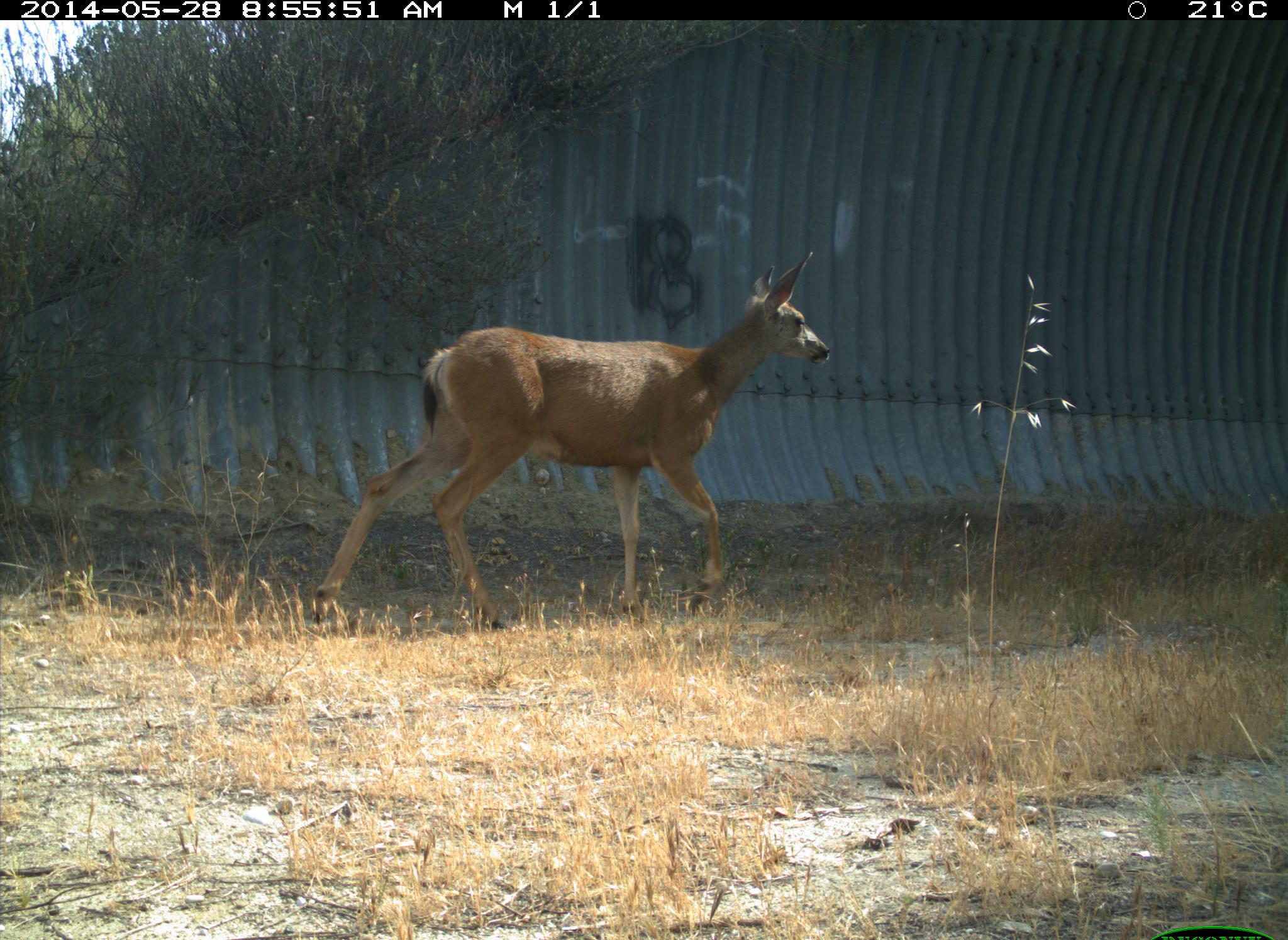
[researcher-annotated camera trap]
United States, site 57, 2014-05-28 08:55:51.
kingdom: Animalia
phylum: Chordata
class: Mammalia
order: Artiodactyla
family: Cervidae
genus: Odocoileus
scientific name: Odocoileus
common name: deer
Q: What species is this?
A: Deer (Odocoileus).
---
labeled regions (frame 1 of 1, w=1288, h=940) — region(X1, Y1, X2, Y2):
deer: region(307, 246, 831, 625)